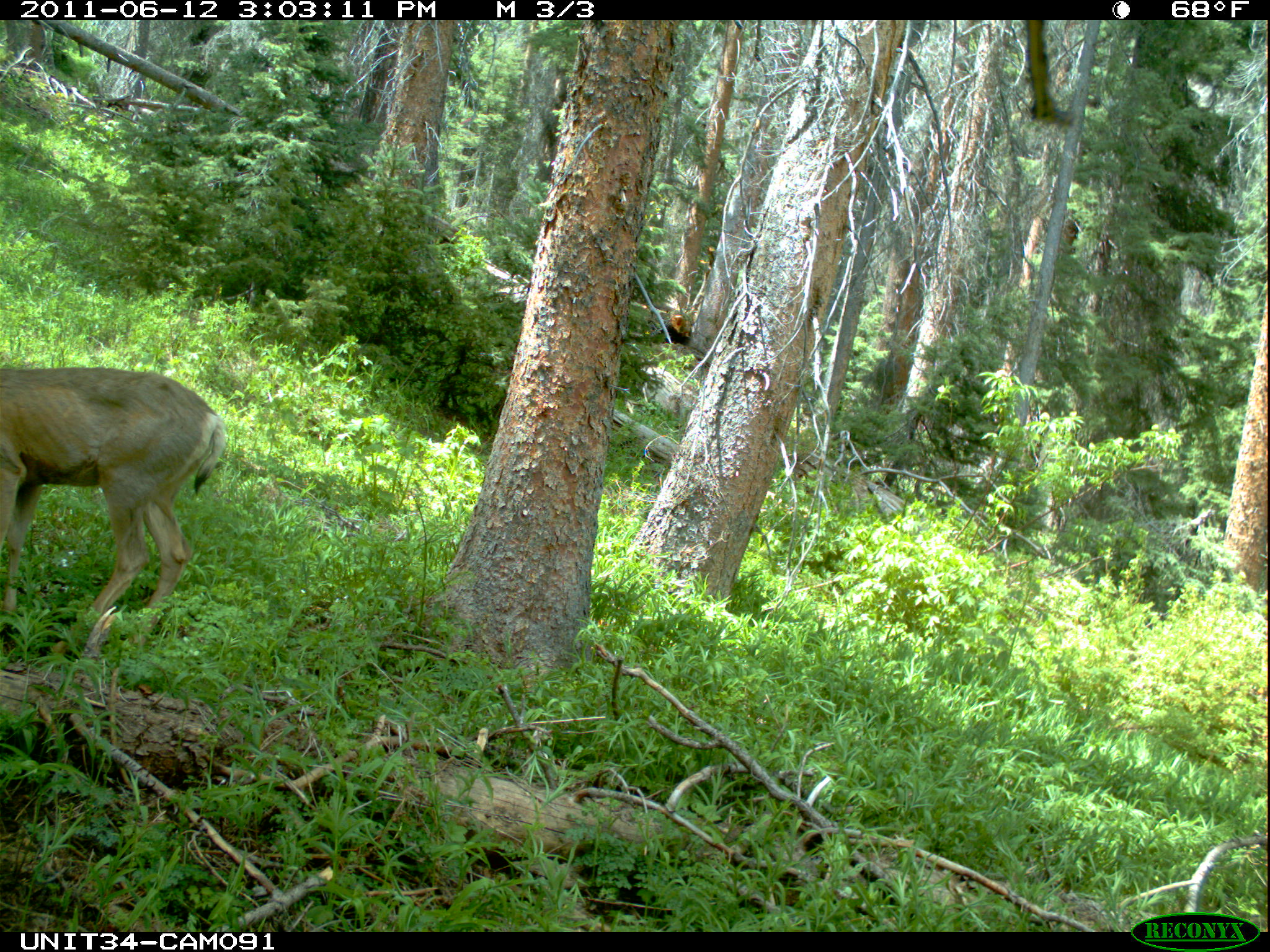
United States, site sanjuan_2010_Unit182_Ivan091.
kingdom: Animalia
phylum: Chordata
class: Mammalia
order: Artiodactyla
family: Cervidae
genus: Odocoileus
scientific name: Odocoileus hemionus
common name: mule deer